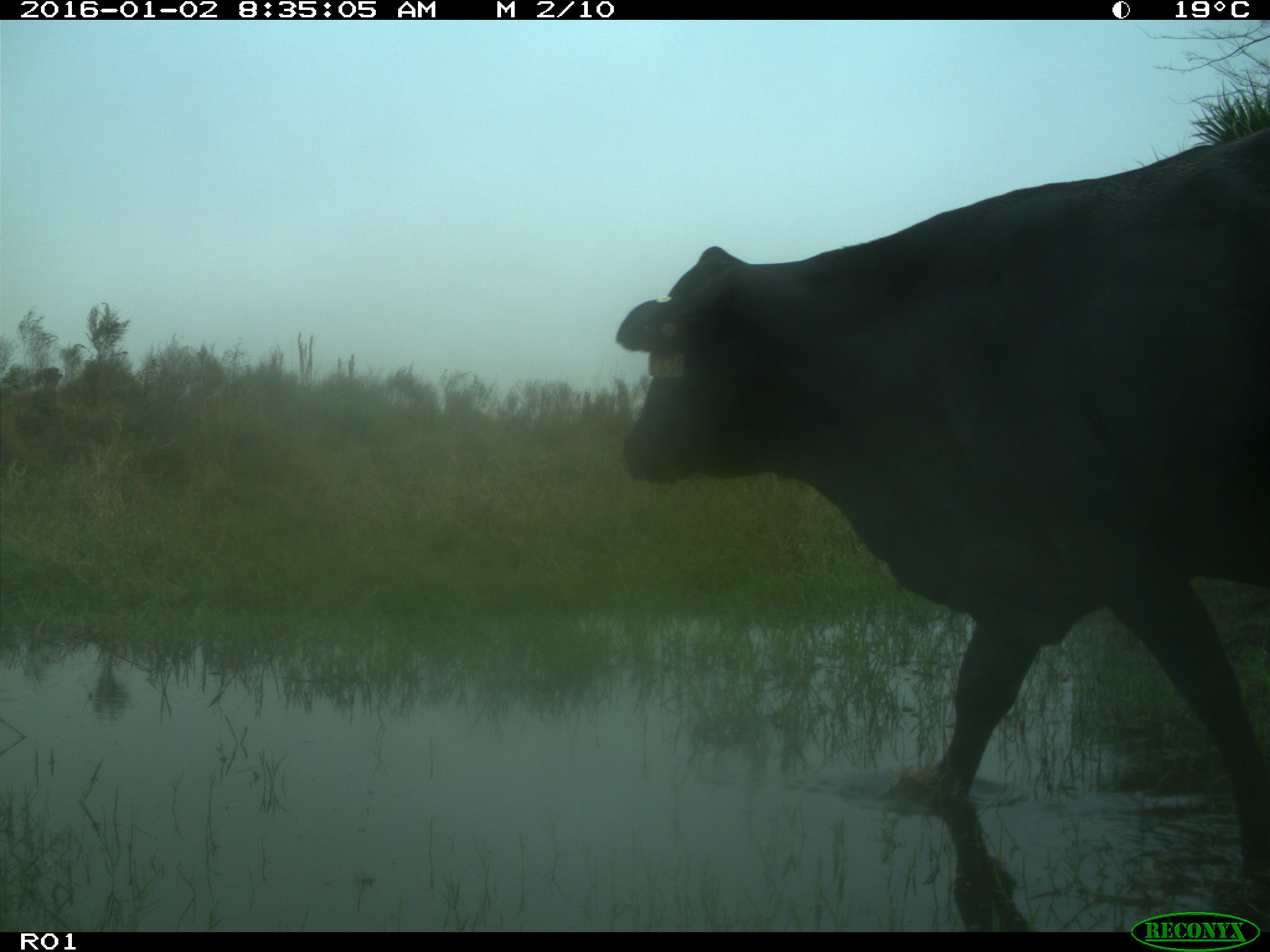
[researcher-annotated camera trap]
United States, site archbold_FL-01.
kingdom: Animalia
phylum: Chordata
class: Mammalia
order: Artiodactyla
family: Bovidae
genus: Bos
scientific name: Bos taurus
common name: domestic cow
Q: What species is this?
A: Bos taurus (domestic cow).